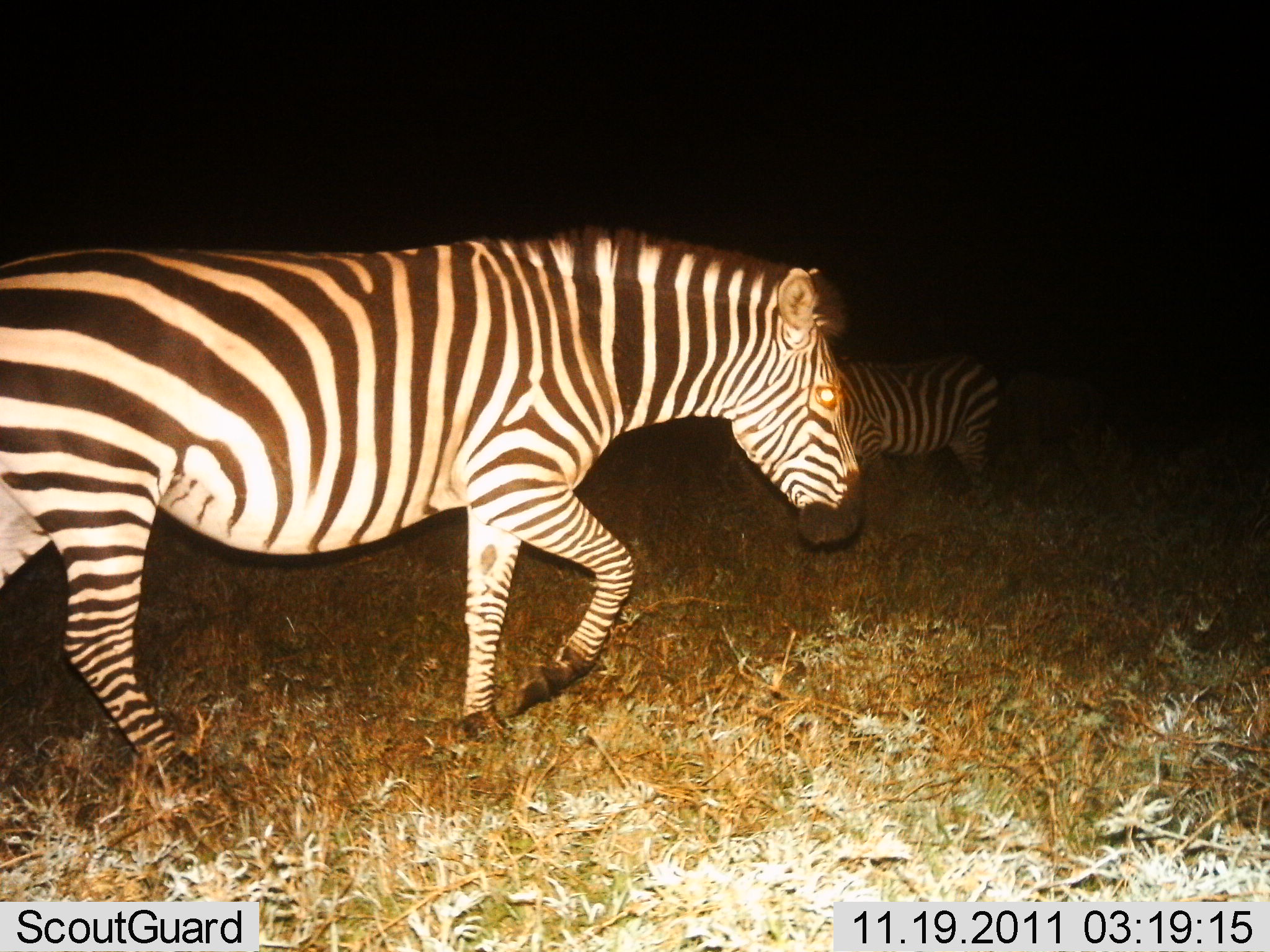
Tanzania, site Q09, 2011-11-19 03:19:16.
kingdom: Animalia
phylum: Chordata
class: Mammalia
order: Perissodactyla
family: Equidae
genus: Equus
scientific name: Equus quagga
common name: plains zebra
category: zebra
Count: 2.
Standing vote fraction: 50%.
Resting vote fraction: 0%.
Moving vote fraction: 64%.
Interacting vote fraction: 0%.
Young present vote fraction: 0%.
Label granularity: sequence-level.